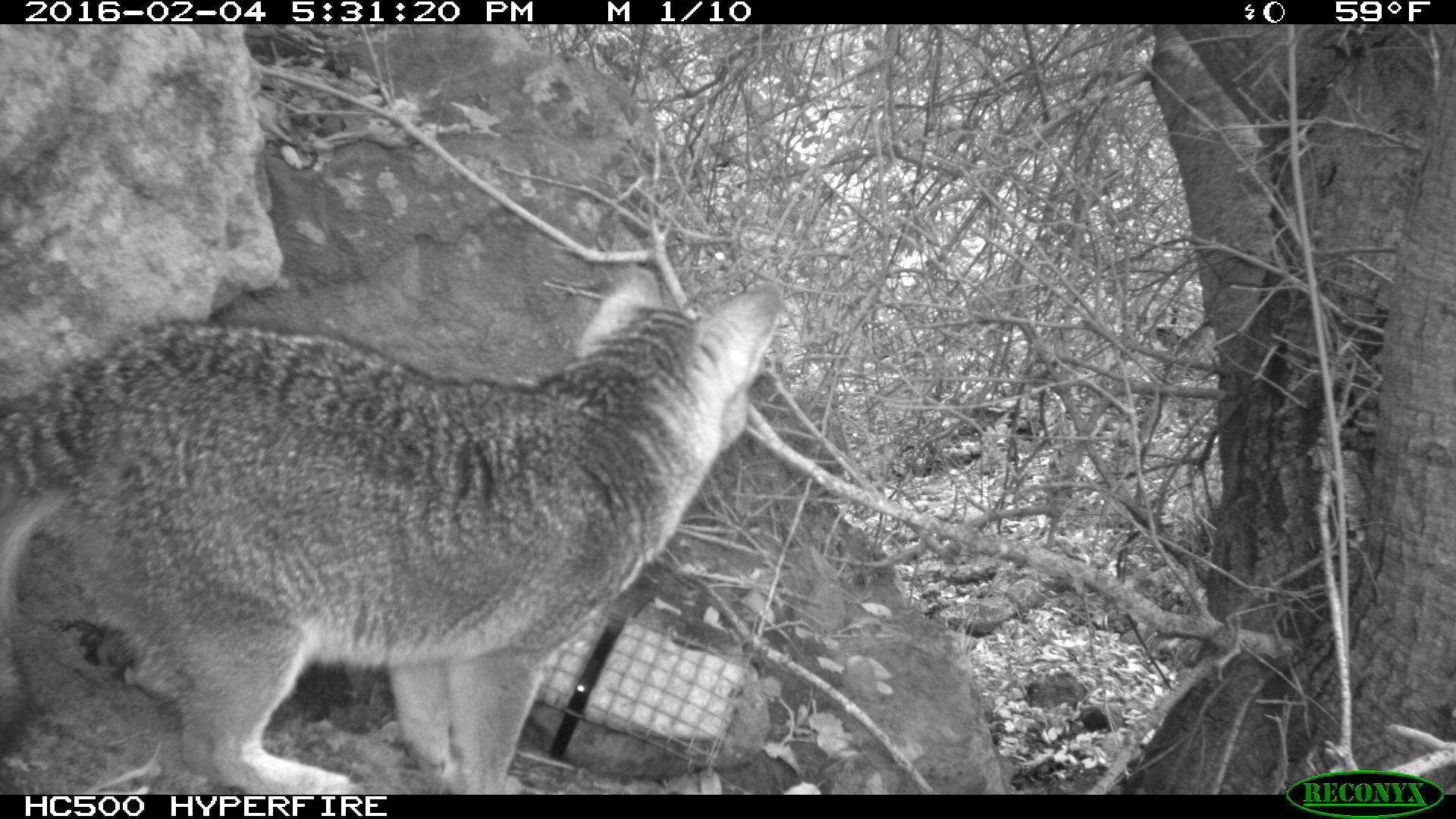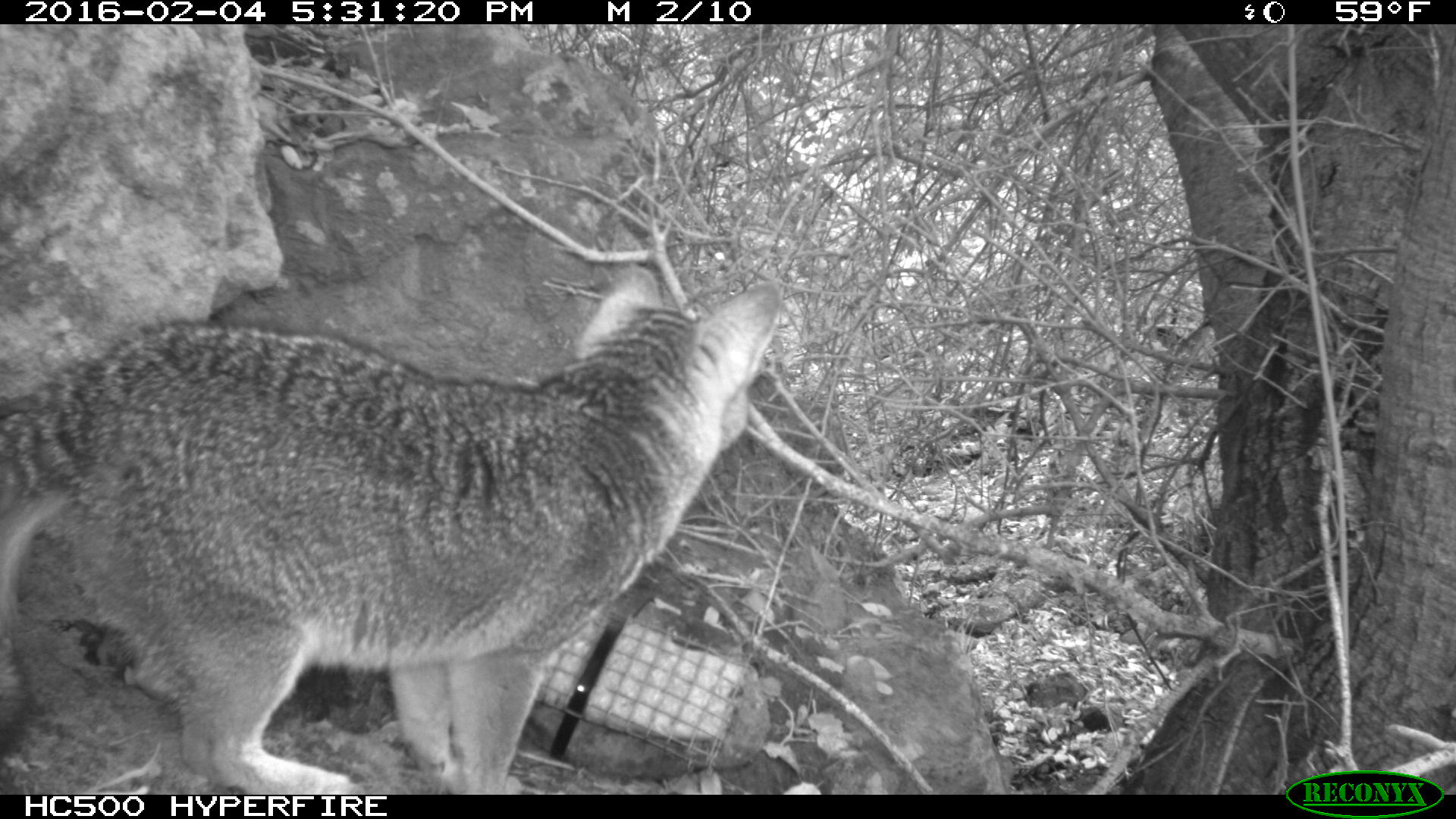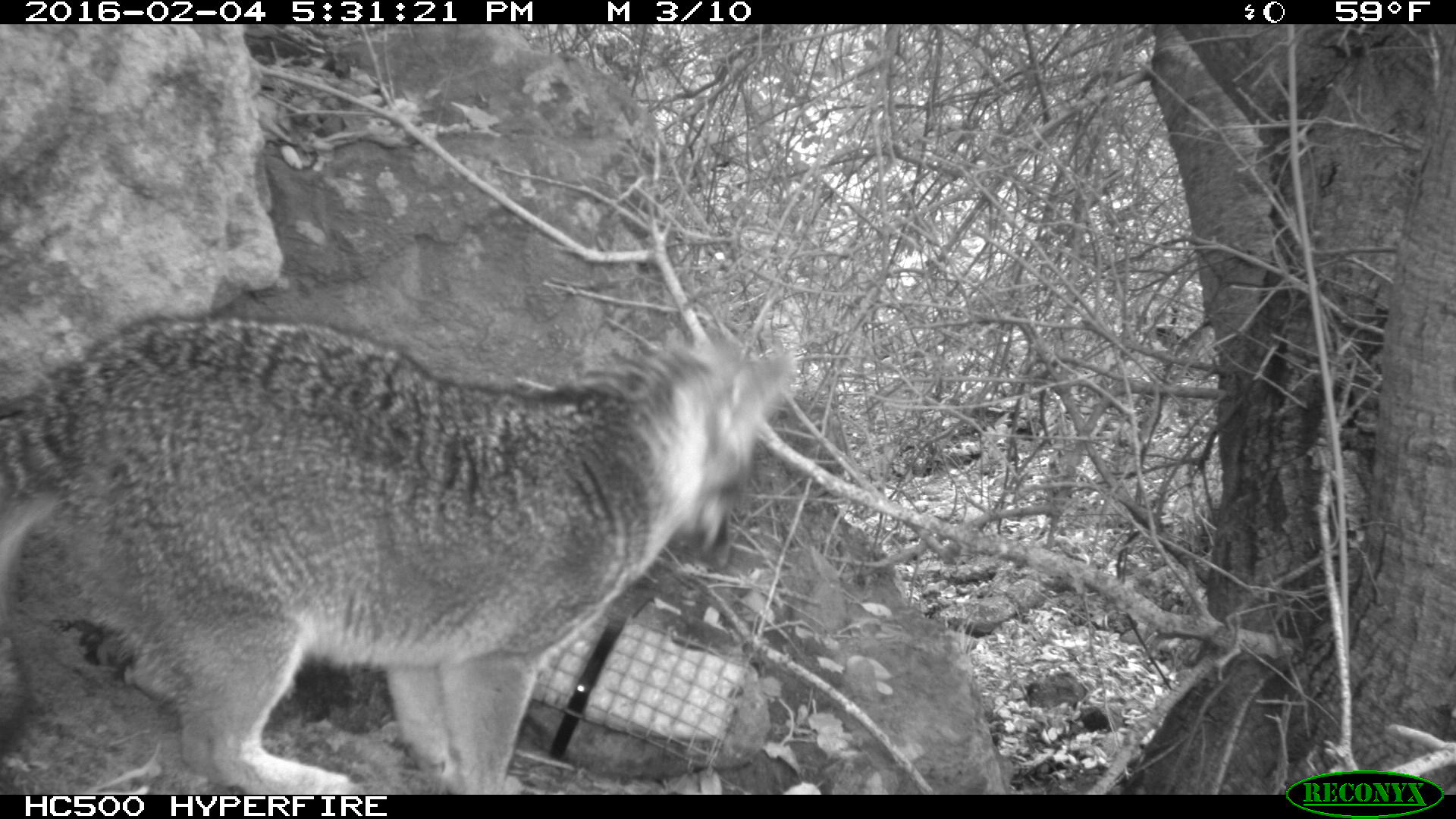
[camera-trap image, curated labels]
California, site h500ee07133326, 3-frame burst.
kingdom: Animalia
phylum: Chordata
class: Mammalia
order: Carnivora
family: Canidae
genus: Urocyon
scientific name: Urocyon littoralis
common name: island fox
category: fox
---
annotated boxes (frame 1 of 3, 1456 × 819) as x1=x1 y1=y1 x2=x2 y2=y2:
fox: x1=0 y1=265 x2=782 y2=793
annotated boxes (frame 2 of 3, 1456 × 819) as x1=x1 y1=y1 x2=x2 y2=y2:
fox: x1=0 y1=262 x2=789 y2=795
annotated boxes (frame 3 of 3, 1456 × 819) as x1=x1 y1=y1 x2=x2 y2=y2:
fox: x1=0 y1=312 x2=795 y2=793